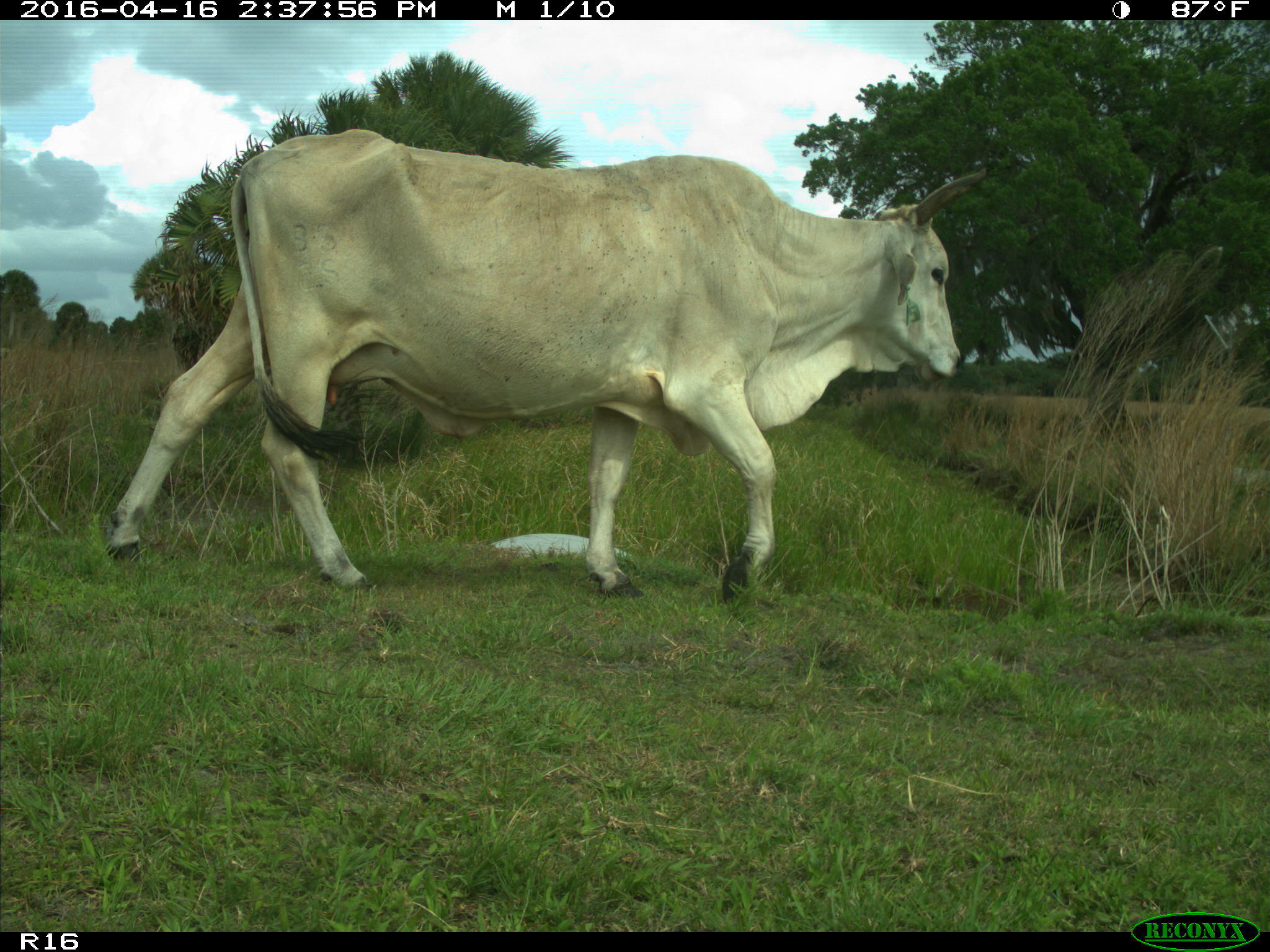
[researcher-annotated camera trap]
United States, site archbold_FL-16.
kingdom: Animalia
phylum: Chordata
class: Mammalia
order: Artiodactyla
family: Bovidae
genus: Bos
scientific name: Bos taurus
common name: domestic cow